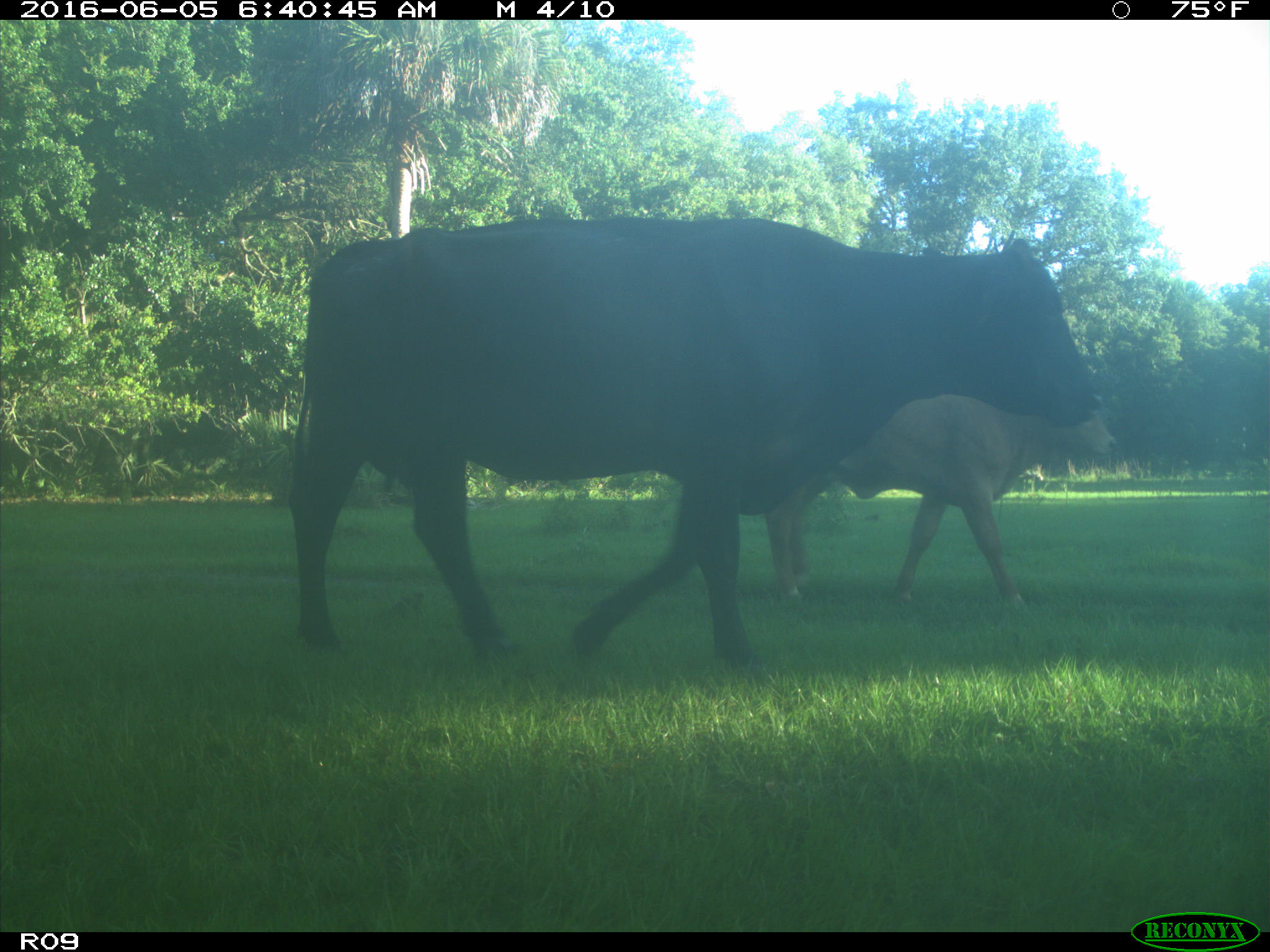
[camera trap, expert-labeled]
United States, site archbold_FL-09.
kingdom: Animalia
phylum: Chordata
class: Mammalia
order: Artiodactyla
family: Bovidae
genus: Bos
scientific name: Bos taurus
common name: domestic cow